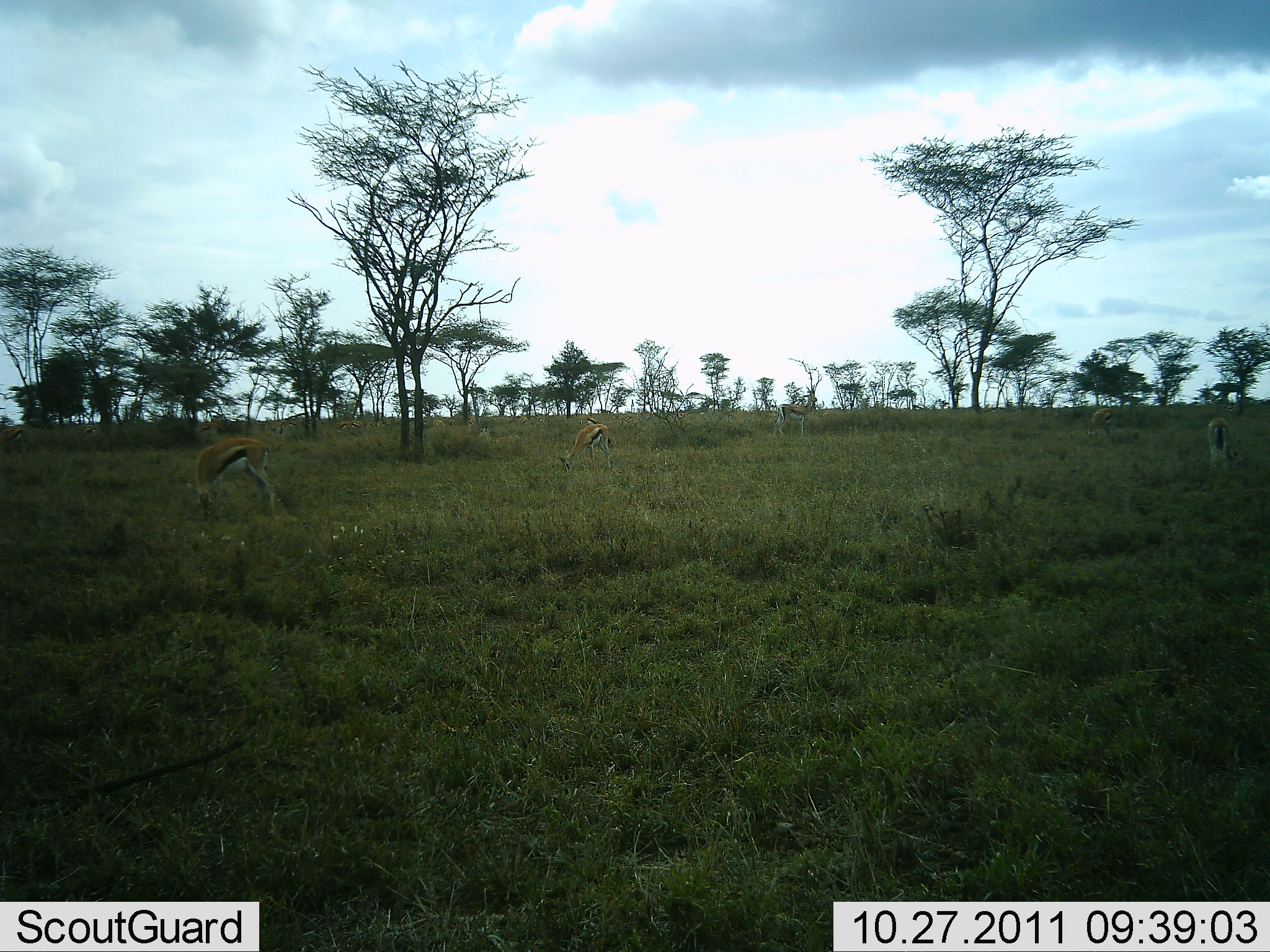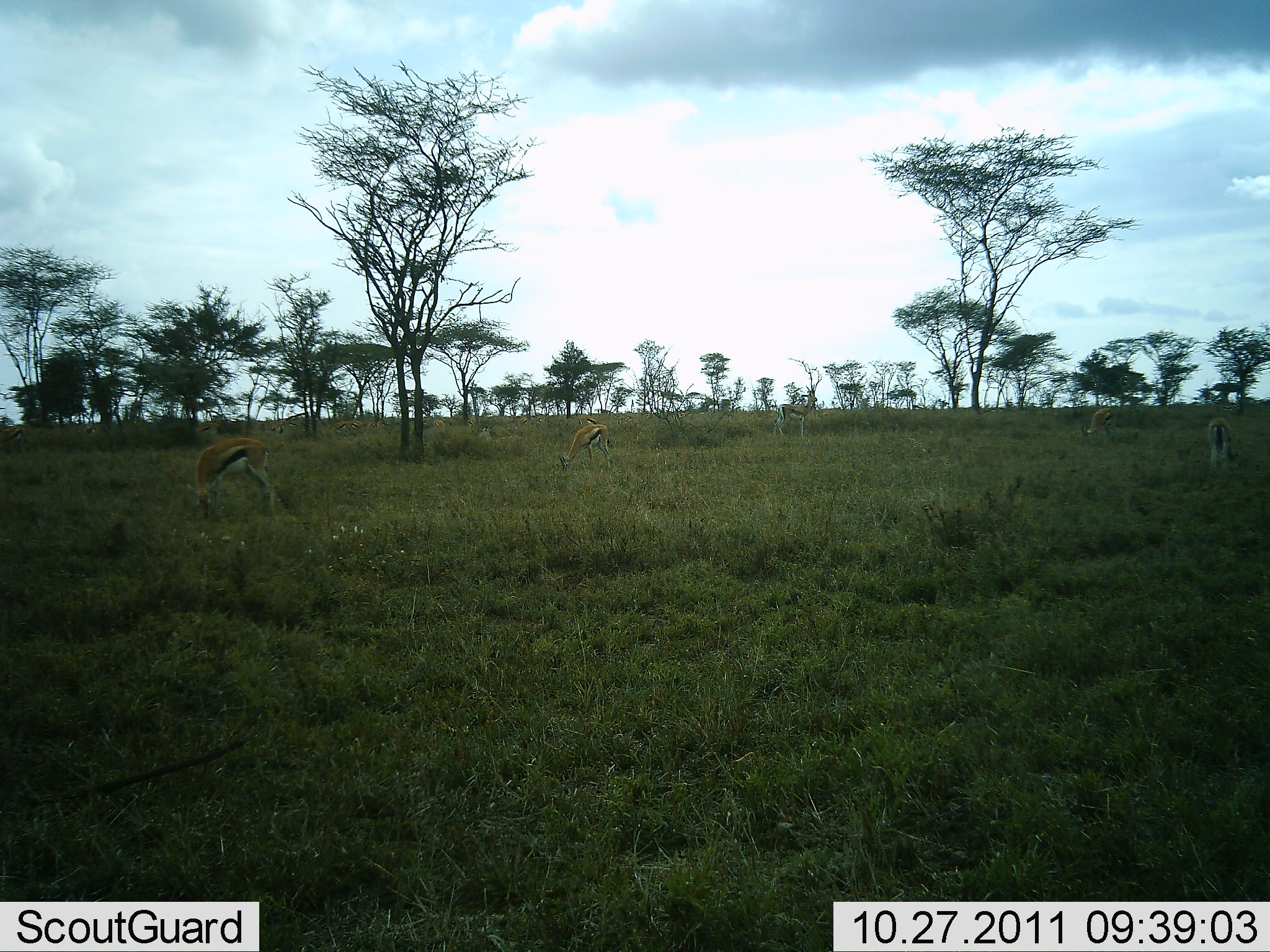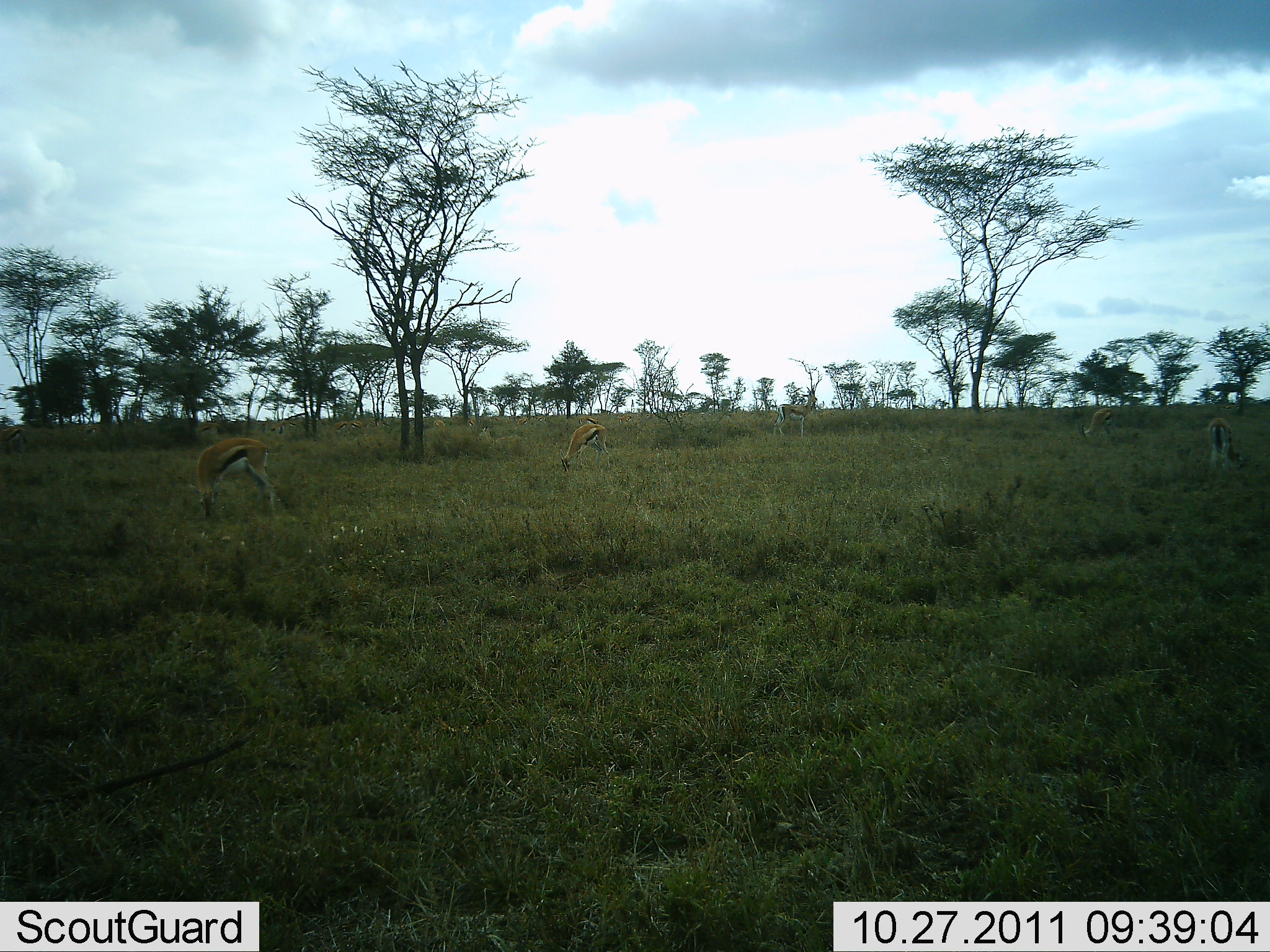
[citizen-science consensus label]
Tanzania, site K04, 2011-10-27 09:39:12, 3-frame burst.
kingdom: Animalia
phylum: Chordata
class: Mammalia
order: Artiodactyla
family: Bovidae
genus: Eudorcas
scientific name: Eudorcas thomsonii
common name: thomson's gazelle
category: gazellethomsons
Gazellethomsons (thomson's gazelle) (Eudorcas thomsonii), count 5. Behavior (volunteer vote fractions): standing 55%, resting 0%, moving 10%, interacting 0%. Young present (vote fraction): 0%. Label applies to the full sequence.